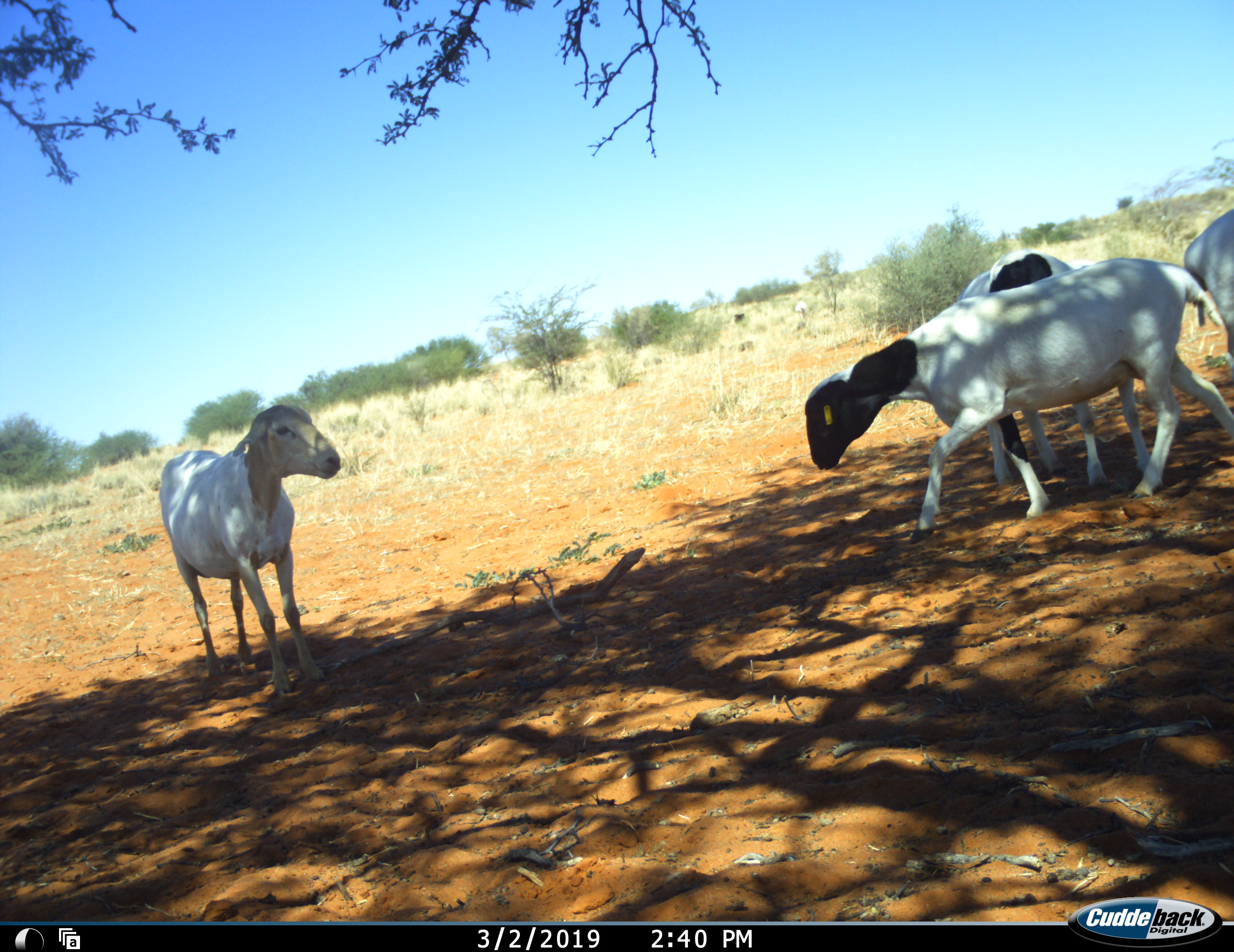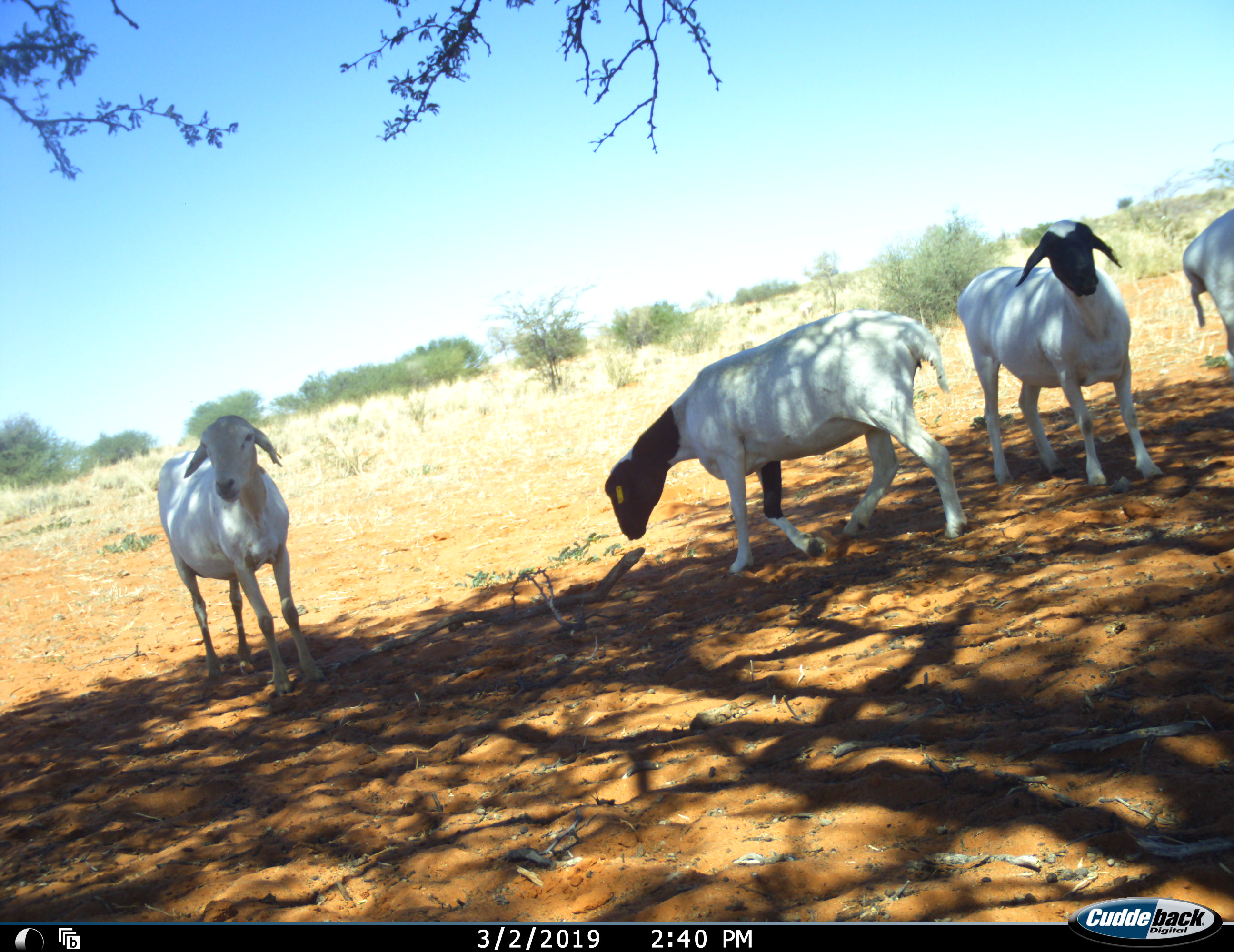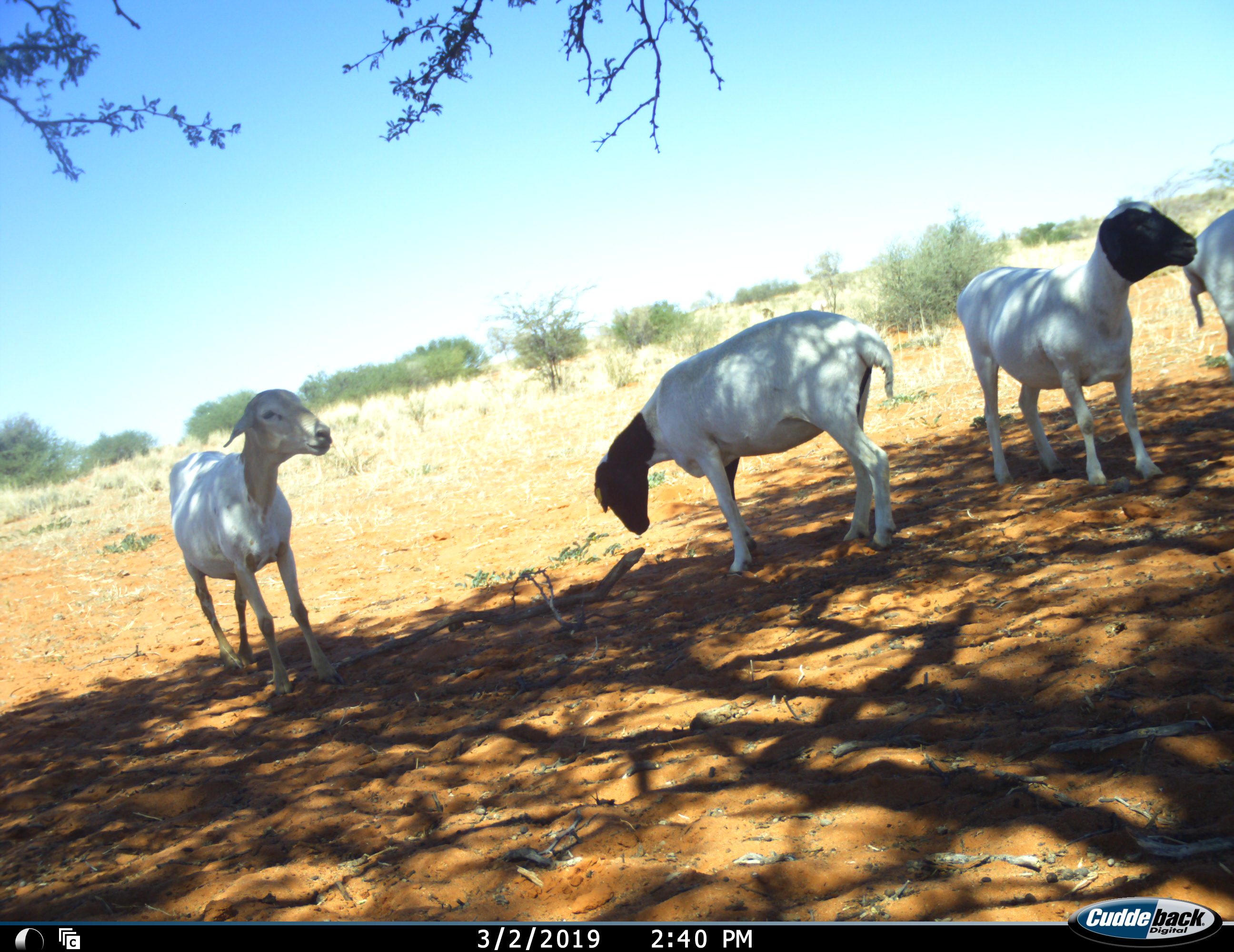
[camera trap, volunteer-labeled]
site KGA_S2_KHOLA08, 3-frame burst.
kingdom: Animalia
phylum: Chordata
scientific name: Vertebrata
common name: domestic animal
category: domesticanimal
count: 4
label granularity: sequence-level